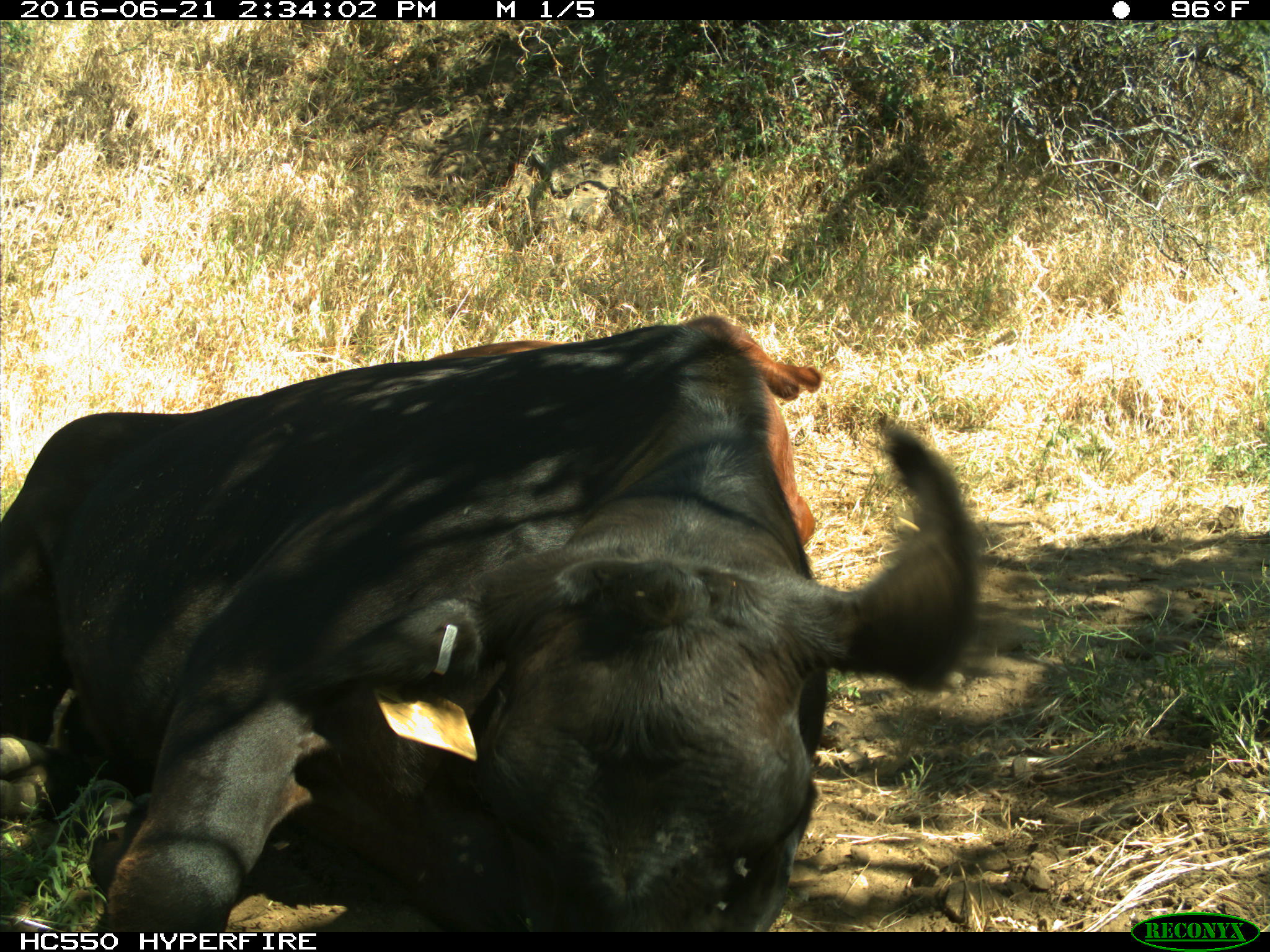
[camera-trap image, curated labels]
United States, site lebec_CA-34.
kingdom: Animalia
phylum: Chordata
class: Mammalia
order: Artiodactyla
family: Bovidae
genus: Bos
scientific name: Bos taurus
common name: domestic cow